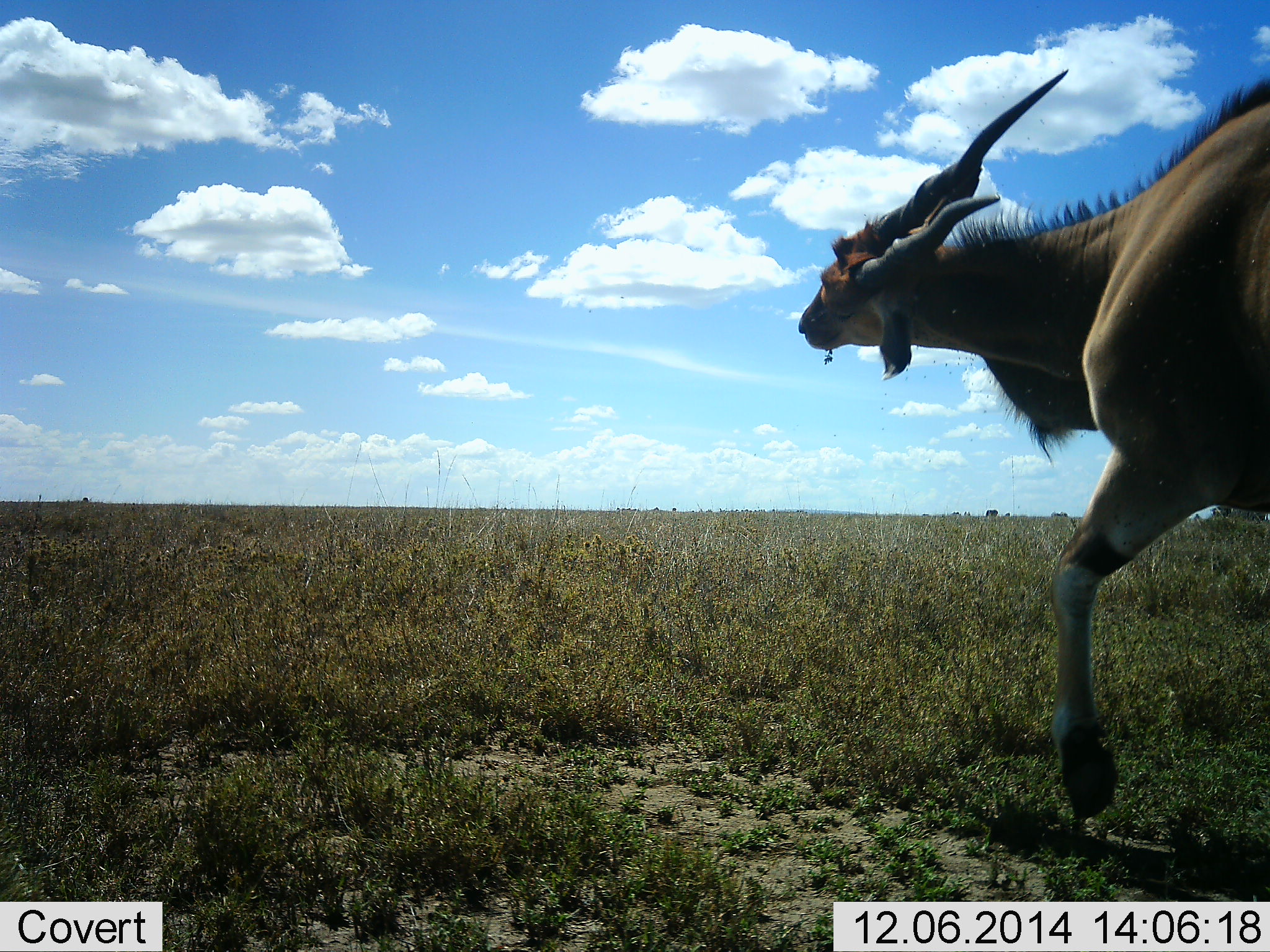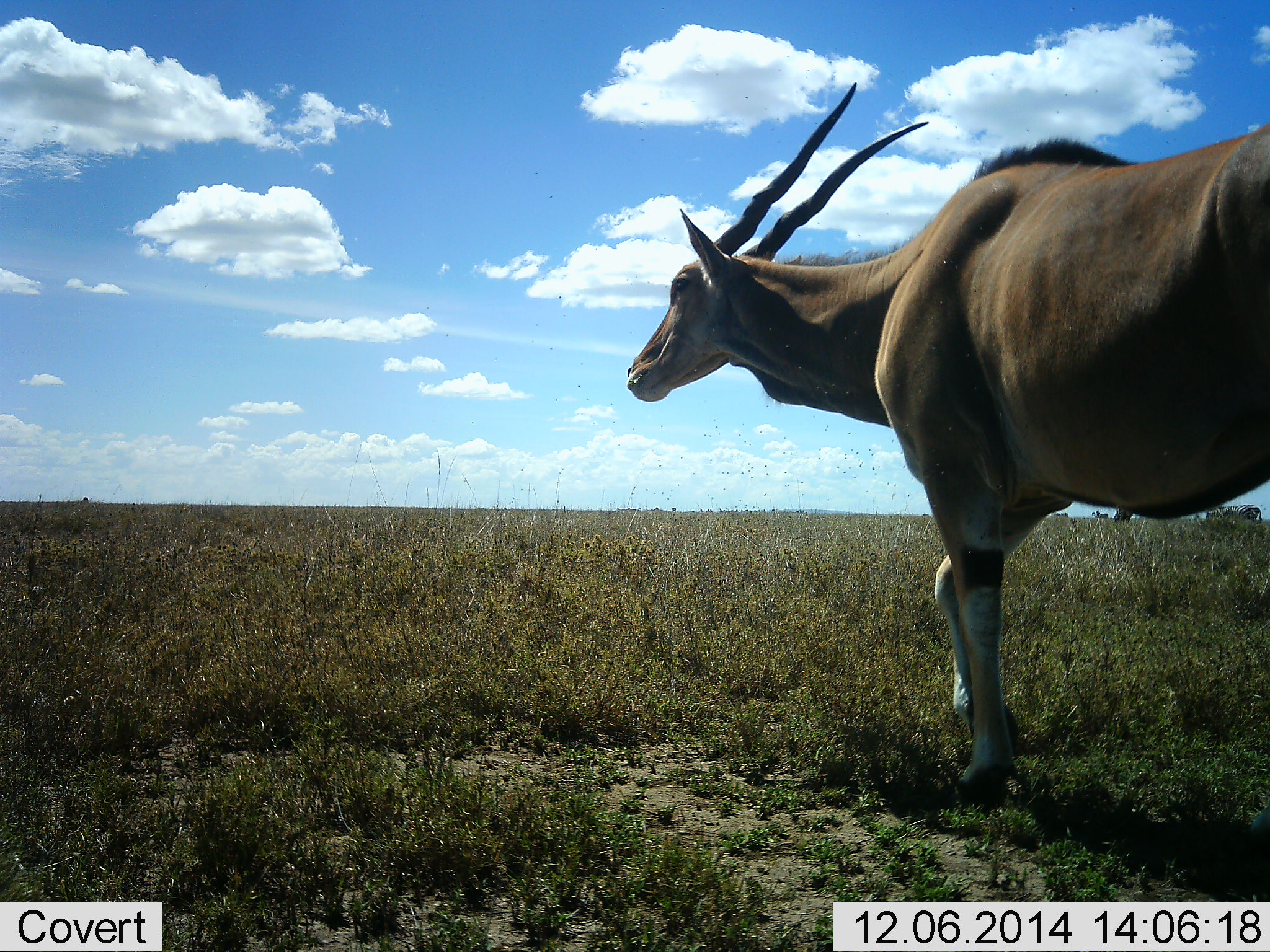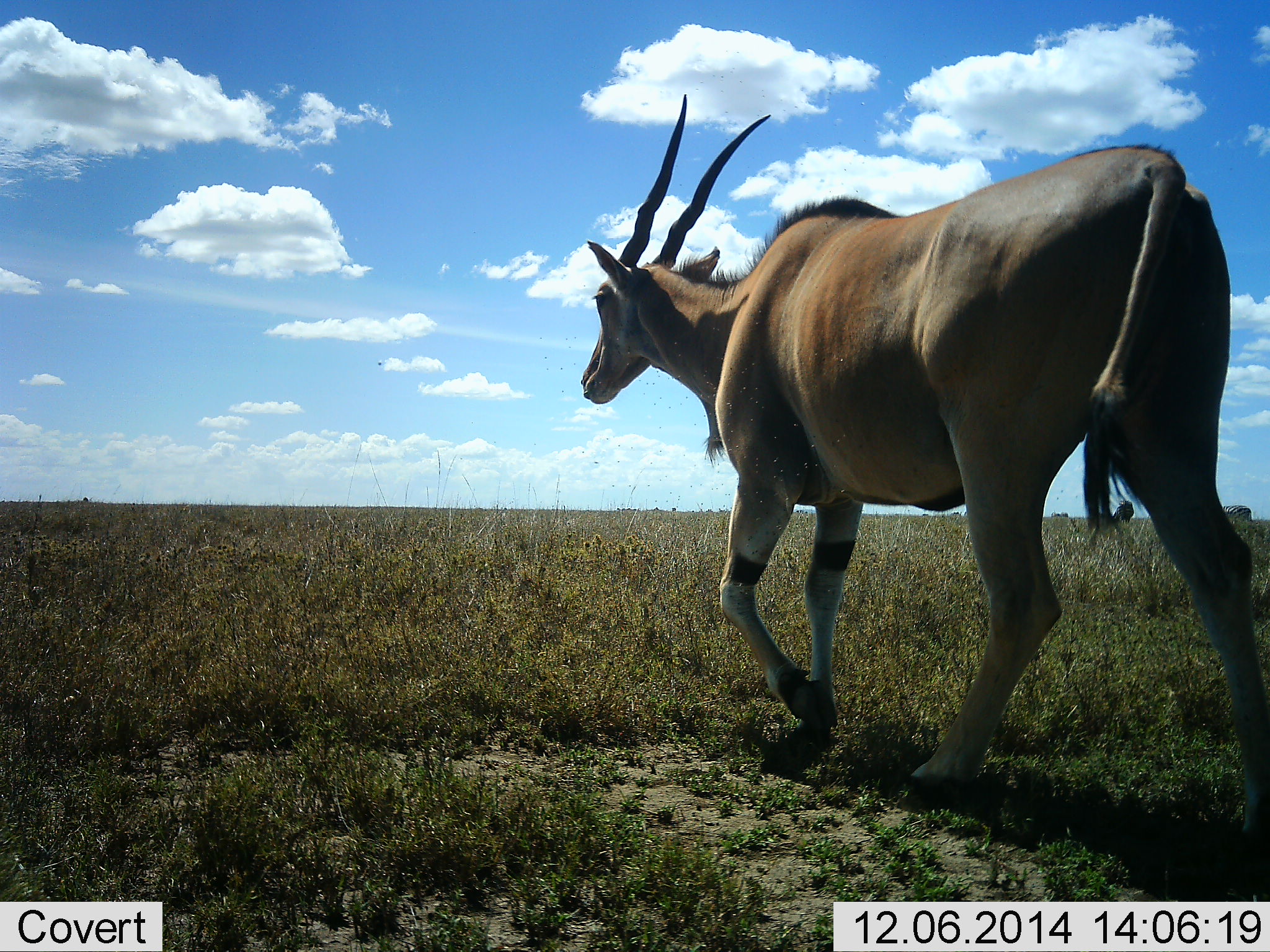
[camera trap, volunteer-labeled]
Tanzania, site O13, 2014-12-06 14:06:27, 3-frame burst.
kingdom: Animalia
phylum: Chordata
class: Mammalia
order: Artiodactyla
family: Bovidae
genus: Tragelaphus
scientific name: Tragelaphus oryx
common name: eland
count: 1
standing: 55%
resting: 0%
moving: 91%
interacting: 0%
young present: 0%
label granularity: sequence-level